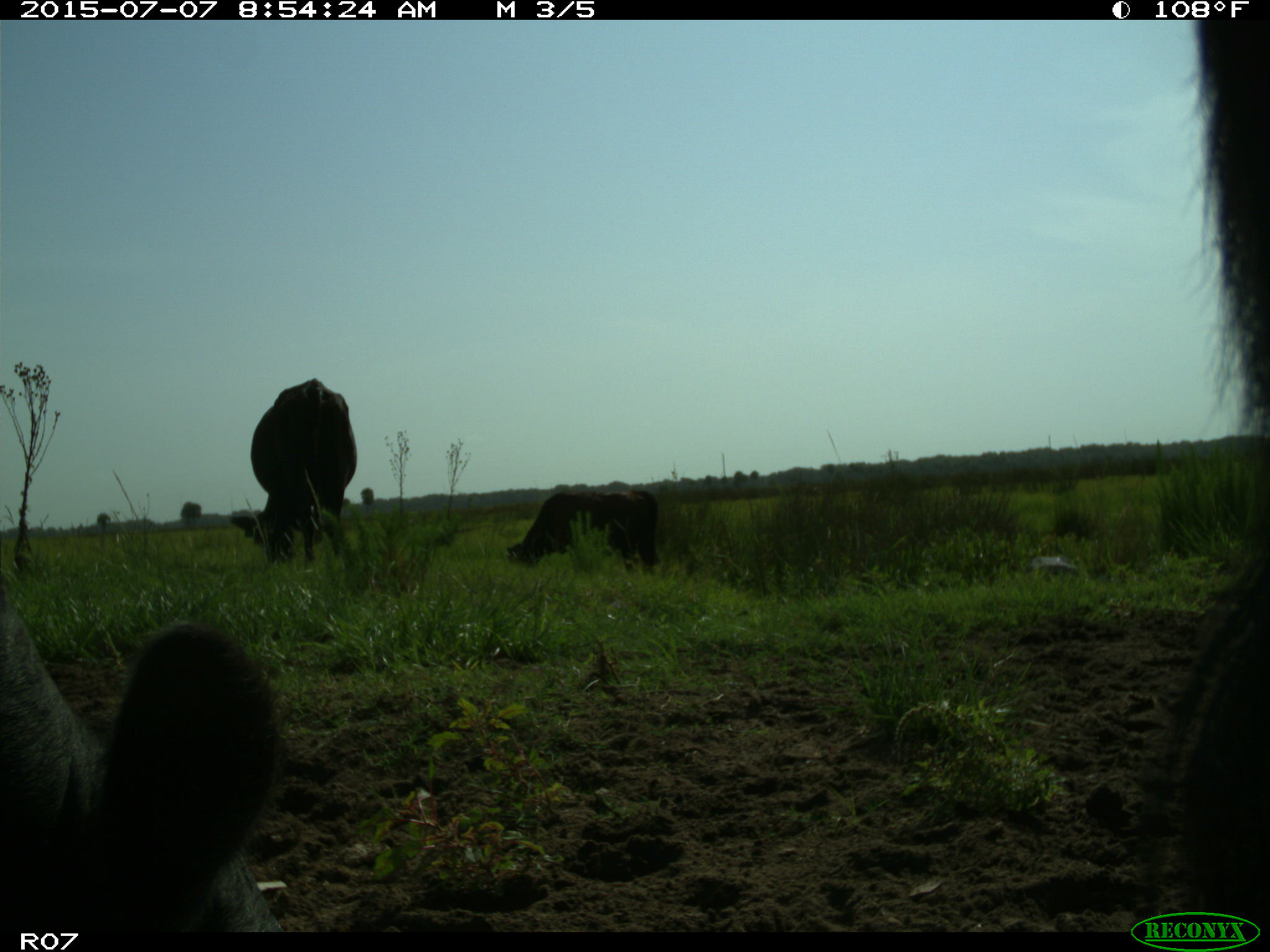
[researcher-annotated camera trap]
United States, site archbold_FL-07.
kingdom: Animalia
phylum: Chordata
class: Mammalia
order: Artiodactyla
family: Bovidae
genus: Bos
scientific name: Bos taurus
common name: domestic cow